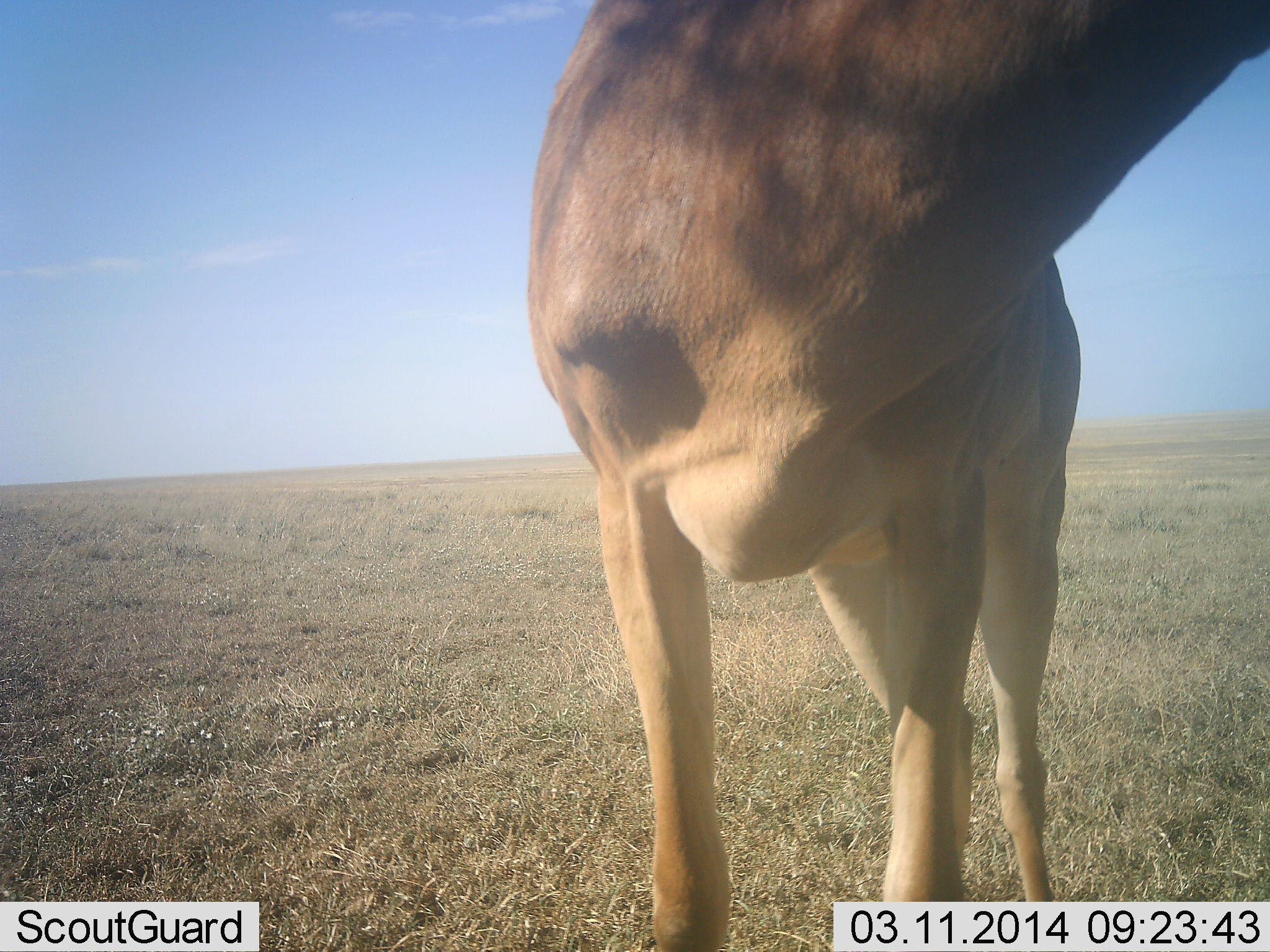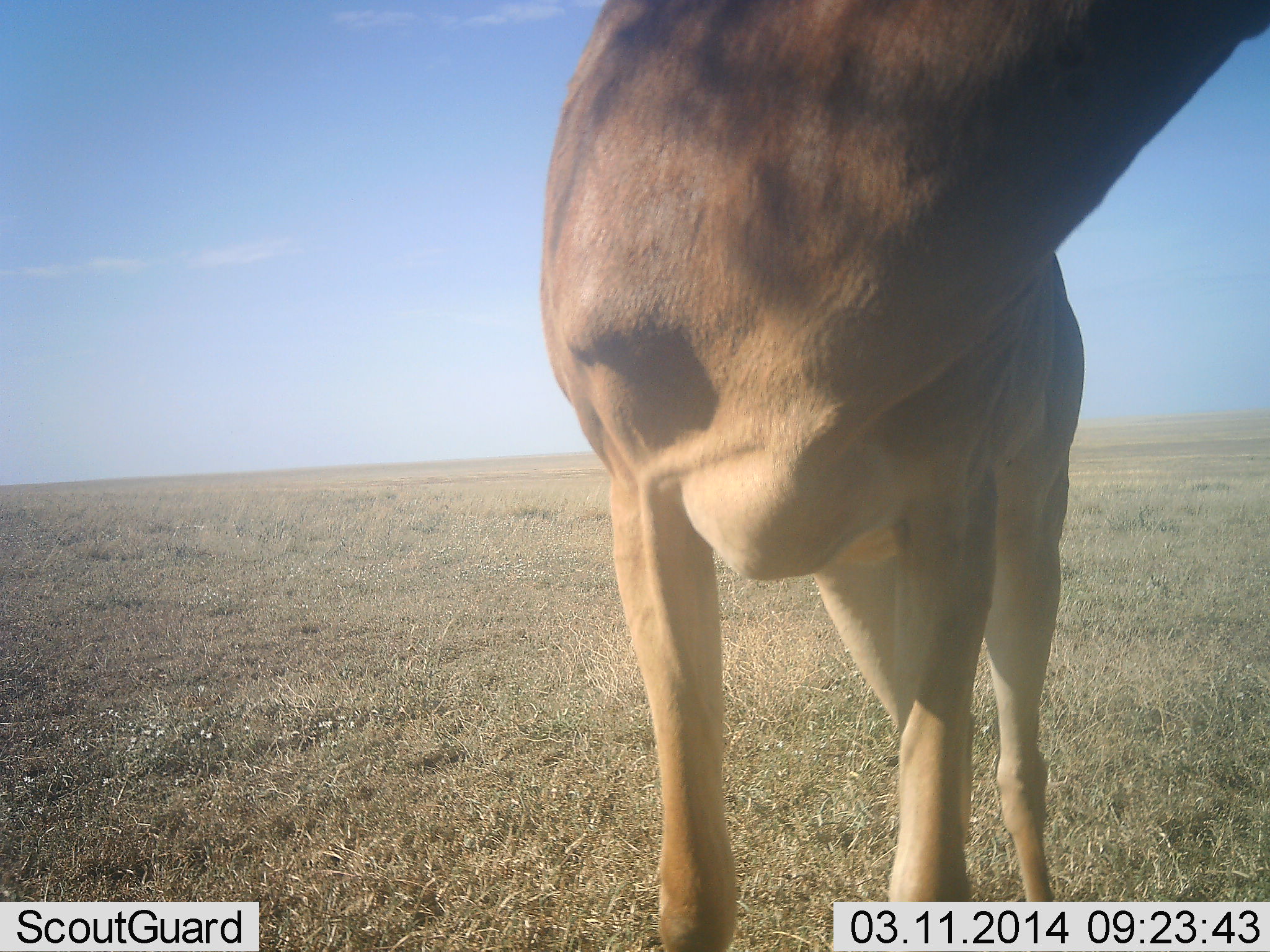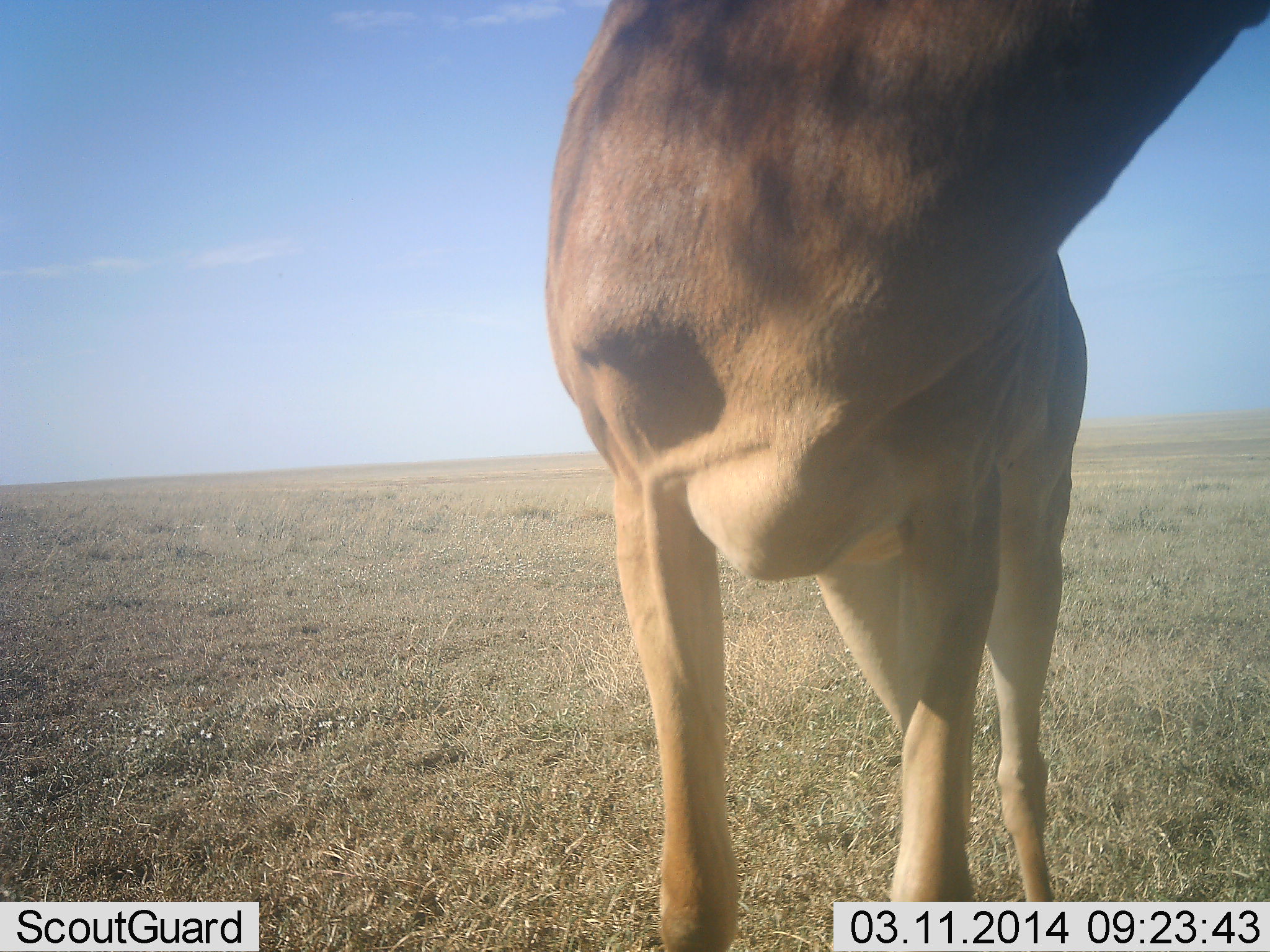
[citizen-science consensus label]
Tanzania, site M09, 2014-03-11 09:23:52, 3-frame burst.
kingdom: Animalia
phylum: Chordata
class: Mammalia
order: Artiodactyla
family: Bovidae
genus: Alcelaphus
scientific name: Alcelaphus buselaphus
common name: hartebeest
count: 1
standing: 100%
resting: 0%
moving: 0%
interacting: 0%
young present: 0%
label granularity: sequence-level